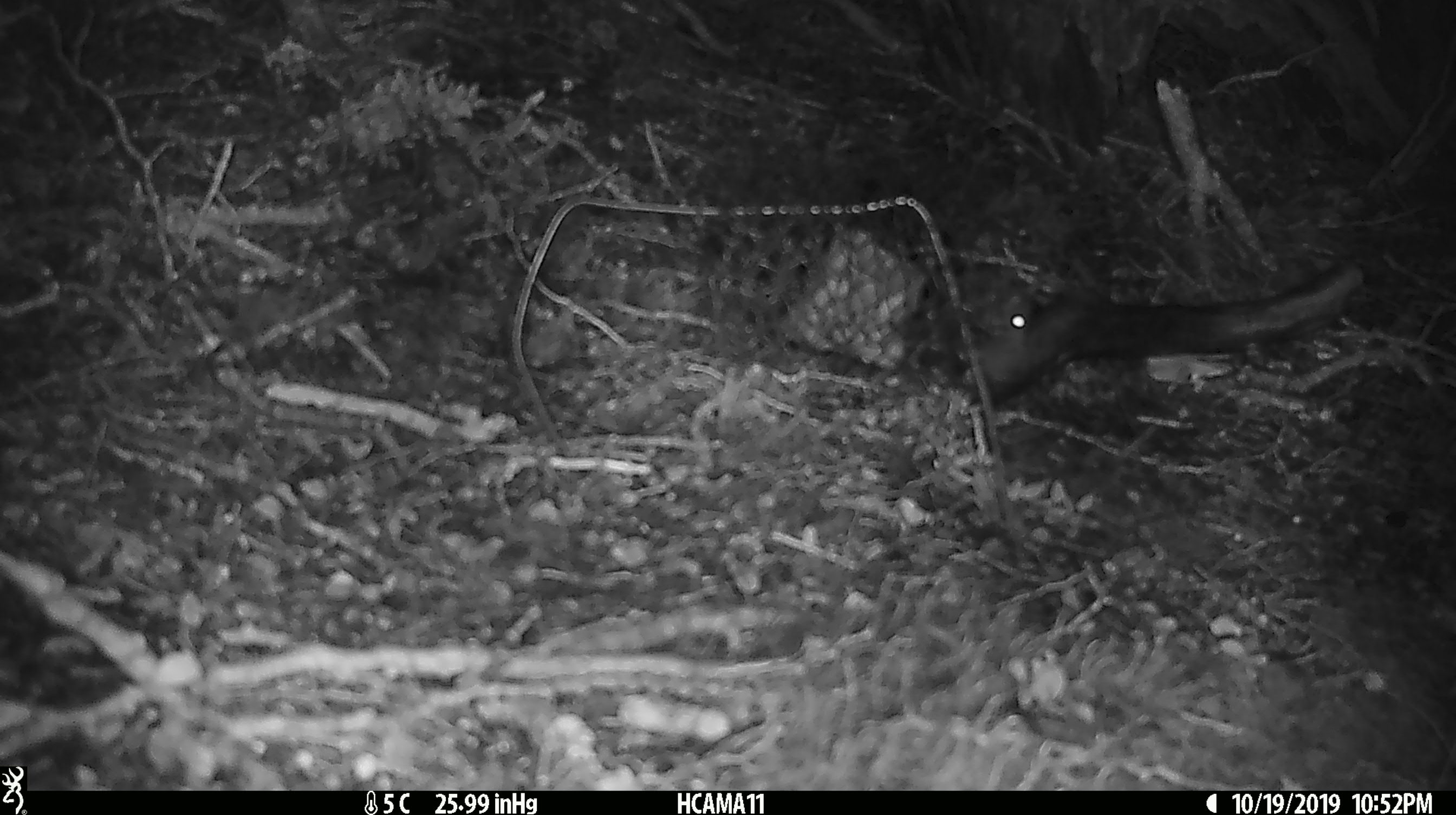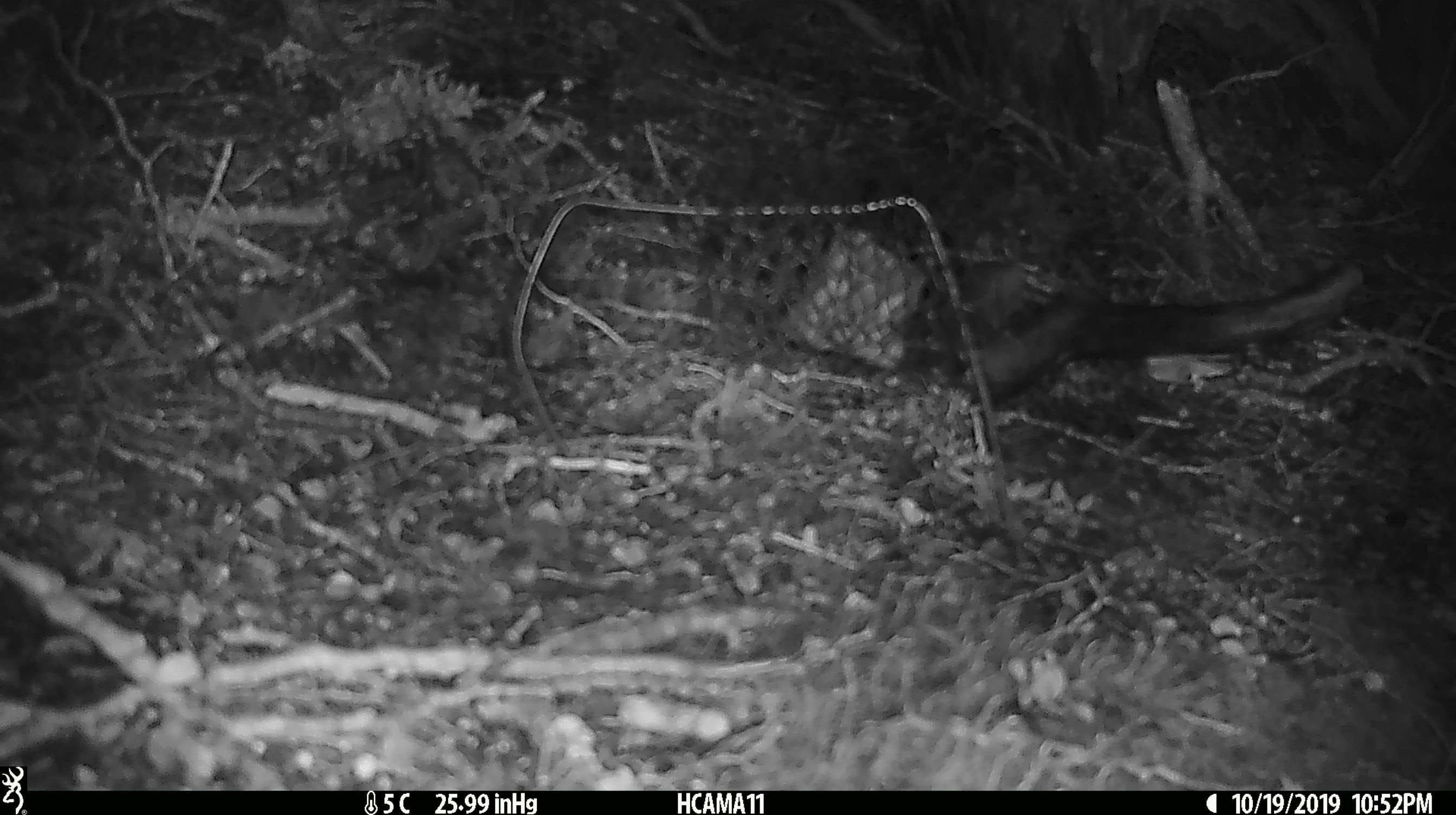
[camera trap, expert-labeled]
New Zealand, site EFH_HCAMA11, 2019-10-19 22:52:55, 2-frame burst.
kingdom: Animalia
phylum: Chordata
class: Mammalia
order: Rodentia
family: Muridae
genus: Mus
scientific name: Mus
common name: mouse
Mouse (Mus).